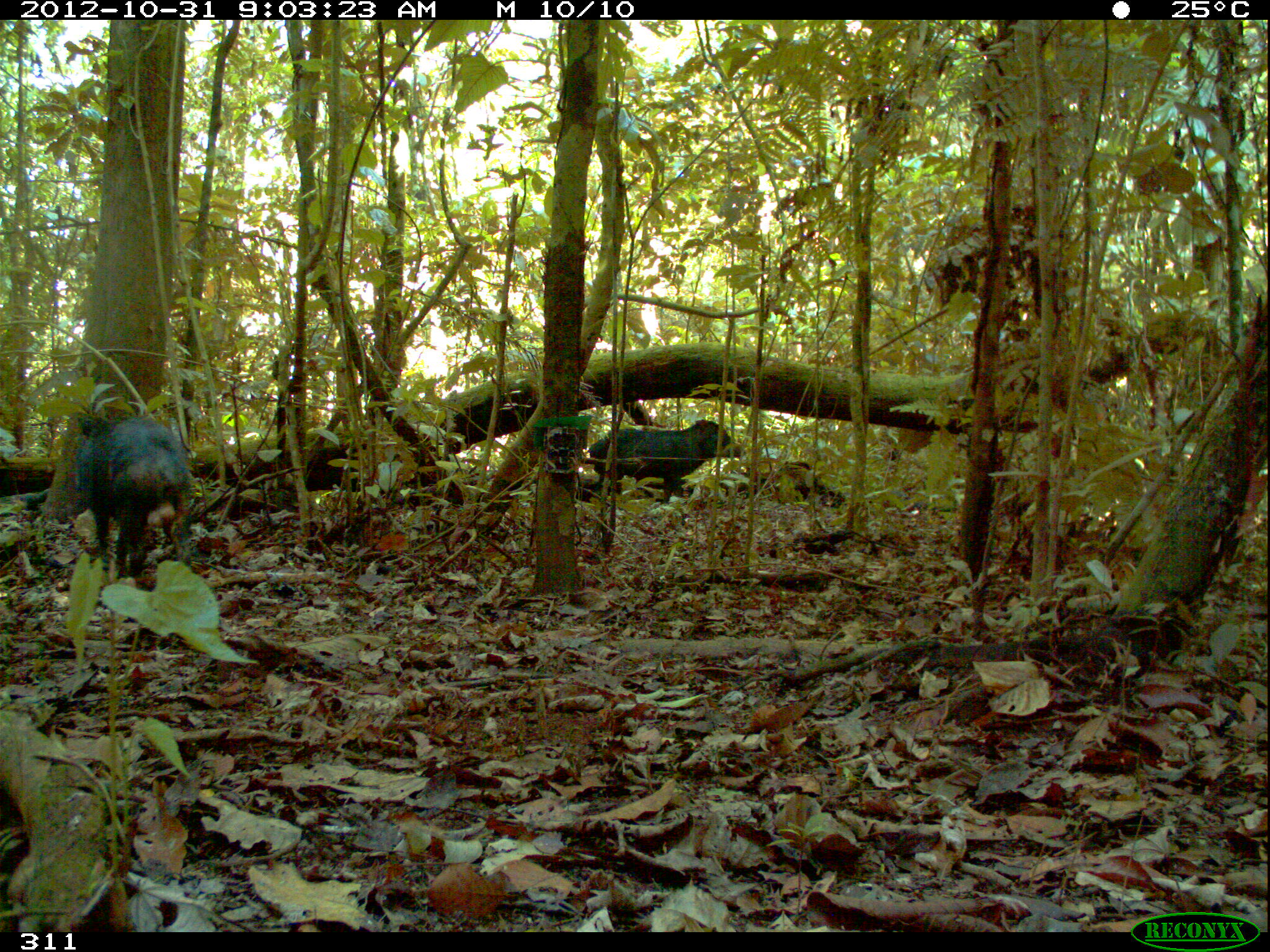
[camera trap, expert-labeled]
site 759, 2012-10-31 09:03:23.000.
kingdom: Animalia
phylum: Chordata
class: Mammalia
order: Artiodactyla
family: Tayassuidae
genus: Tayassu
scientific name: Tayassu pecari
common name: white-lipped peccary